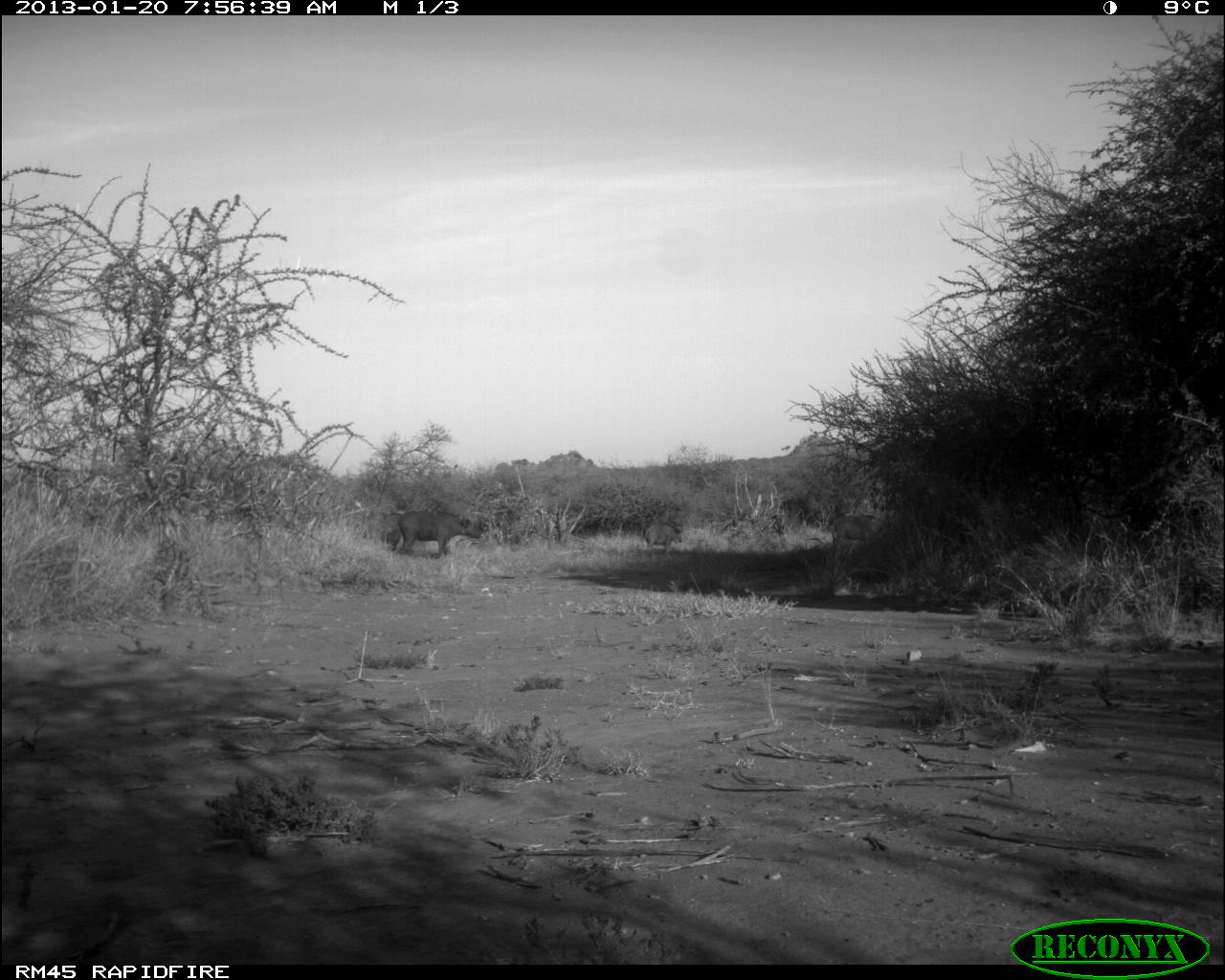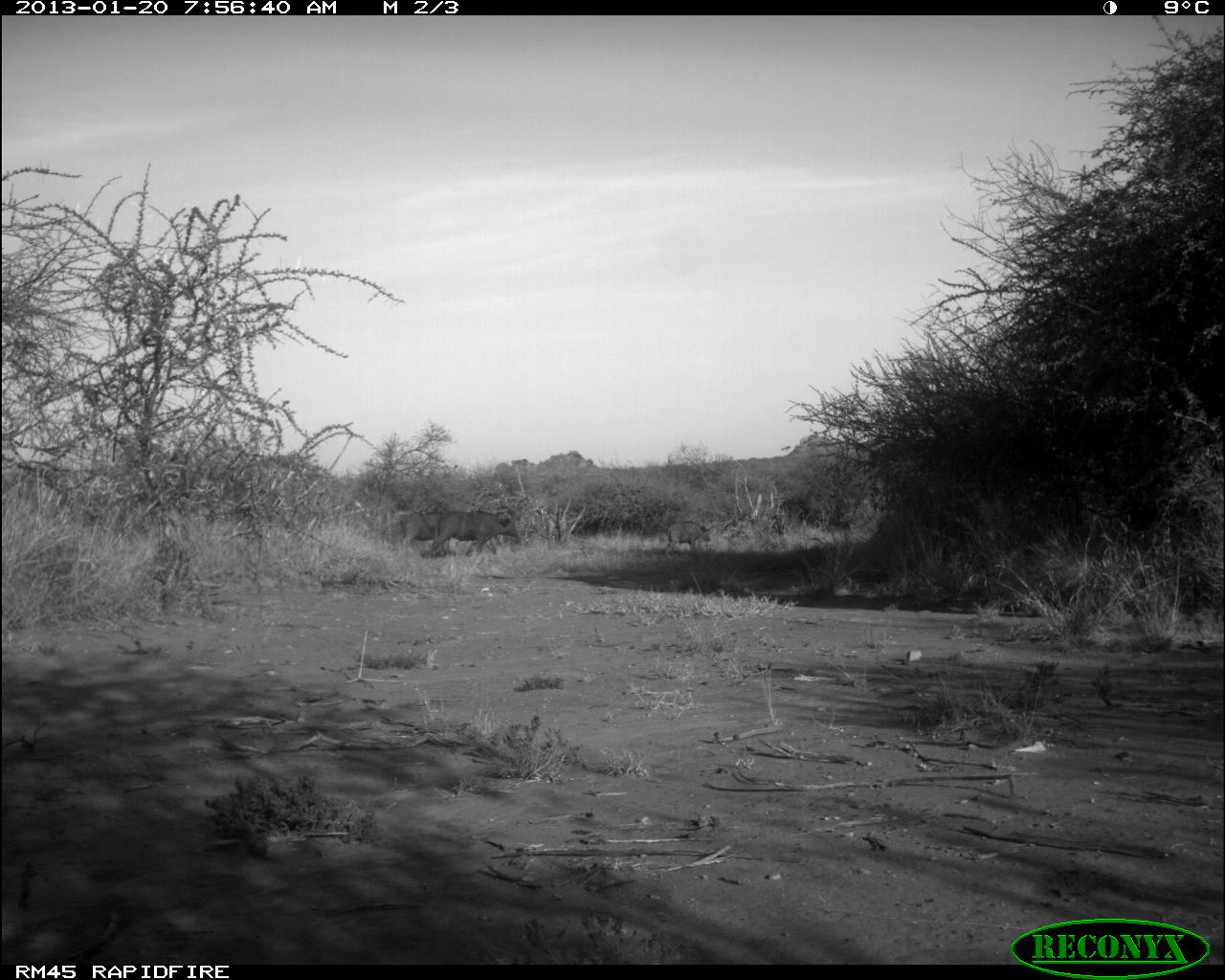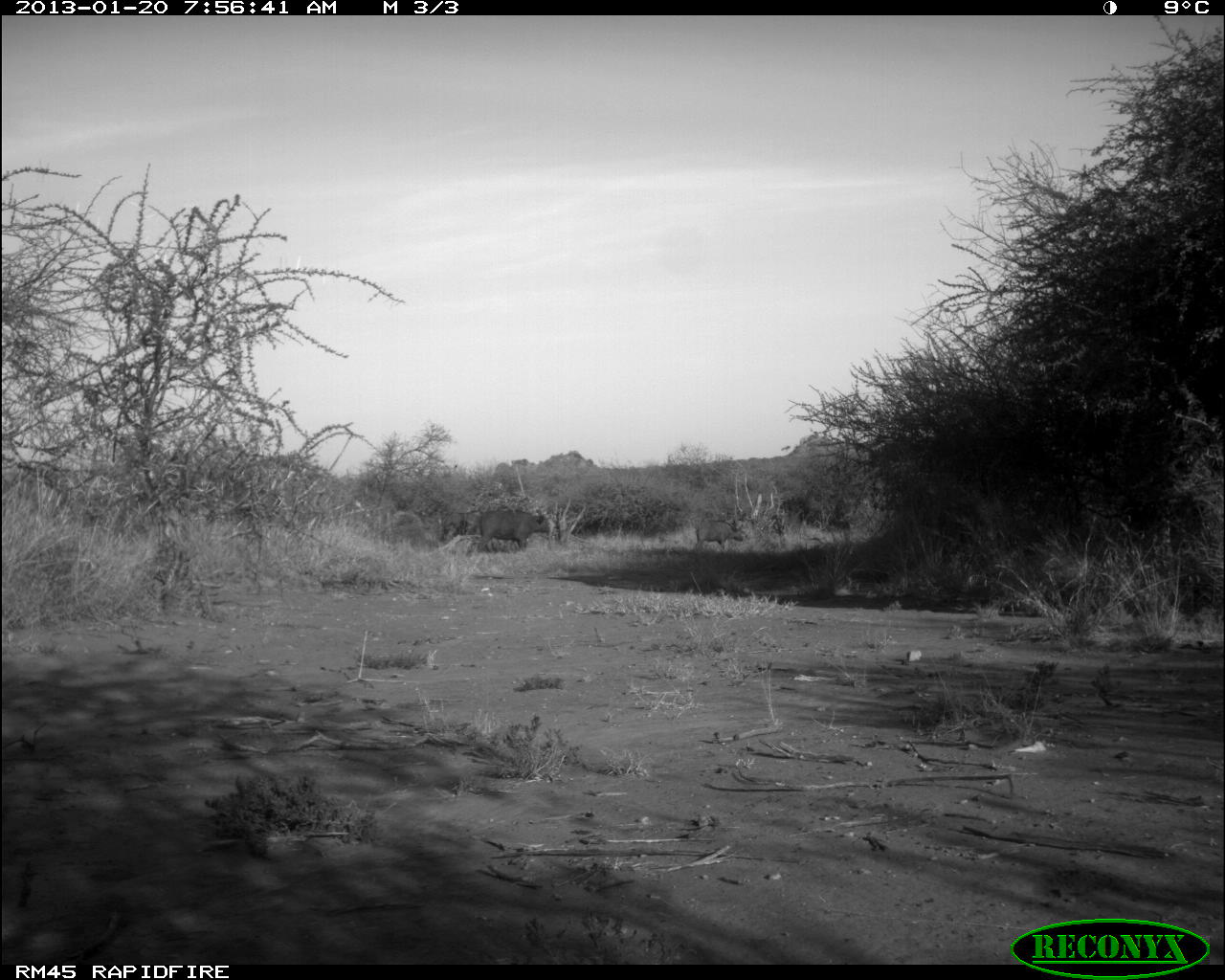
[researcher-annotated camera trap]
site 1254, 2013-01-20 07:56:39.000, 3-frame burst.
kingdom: Animalia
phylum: Chordata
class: Mammalia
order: Artiodactyla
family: Bovidae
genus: Bos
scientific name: Bos taurus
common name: domestic cattle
Bos taurus (domestic cattle), count 3.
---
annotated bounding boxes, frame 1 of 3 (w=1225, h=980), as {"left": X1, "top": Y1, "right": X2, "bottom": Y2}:
bos taurus: {"left": 397, "top": 510, "right": 483, "bottom": 555}; {"left": 361, "top": 510, "right": 404, "bottom": 551}; {"left": 834, "top": 516, "right": 878, "bottom": 547}; {"left": 643, "top": 523, "right": 683, "bottom": 553}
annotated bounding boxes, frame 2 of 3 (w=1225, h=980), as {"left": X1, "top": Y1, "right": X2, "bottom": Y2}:
bos taurus: {"left": 421, "top": 508, "right": 520, "bottom": 558}; {"left": 398, "top": 507, "right": 450, "bottom": 554}; {"left": 666, "top": 521, "right": 714, "bottom": 553}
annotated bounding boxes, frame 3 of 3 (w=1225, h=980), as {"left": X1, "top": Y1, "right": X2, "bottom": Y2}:
bos taurus: {"left": 479, "top": 509, "right": 550, "bottom": 553}; {"left": 692, "top": 519, "right": 745, "bottom": 552}; {"left": 441, "top": 509, "right": 483, "bottom": 547}